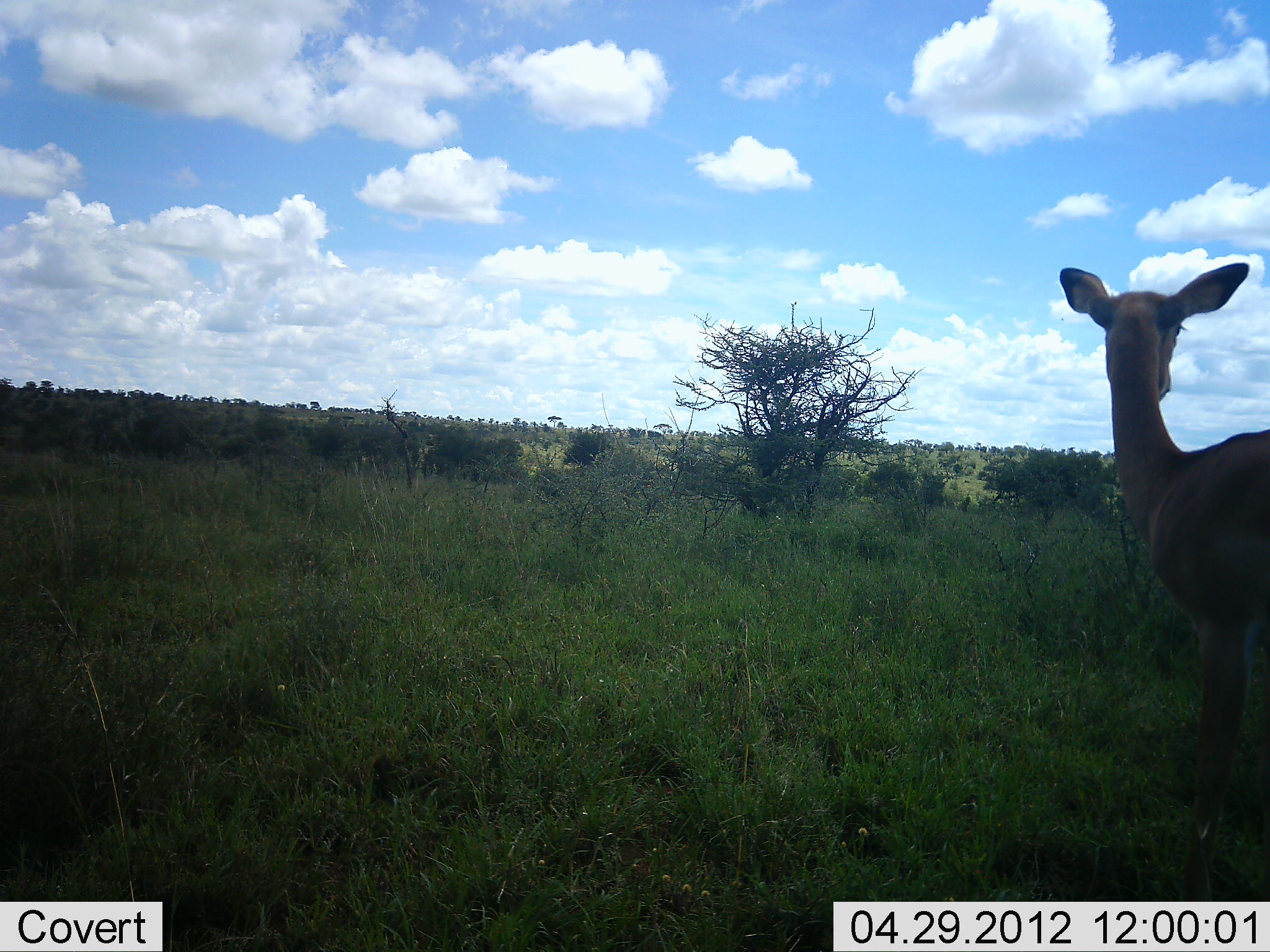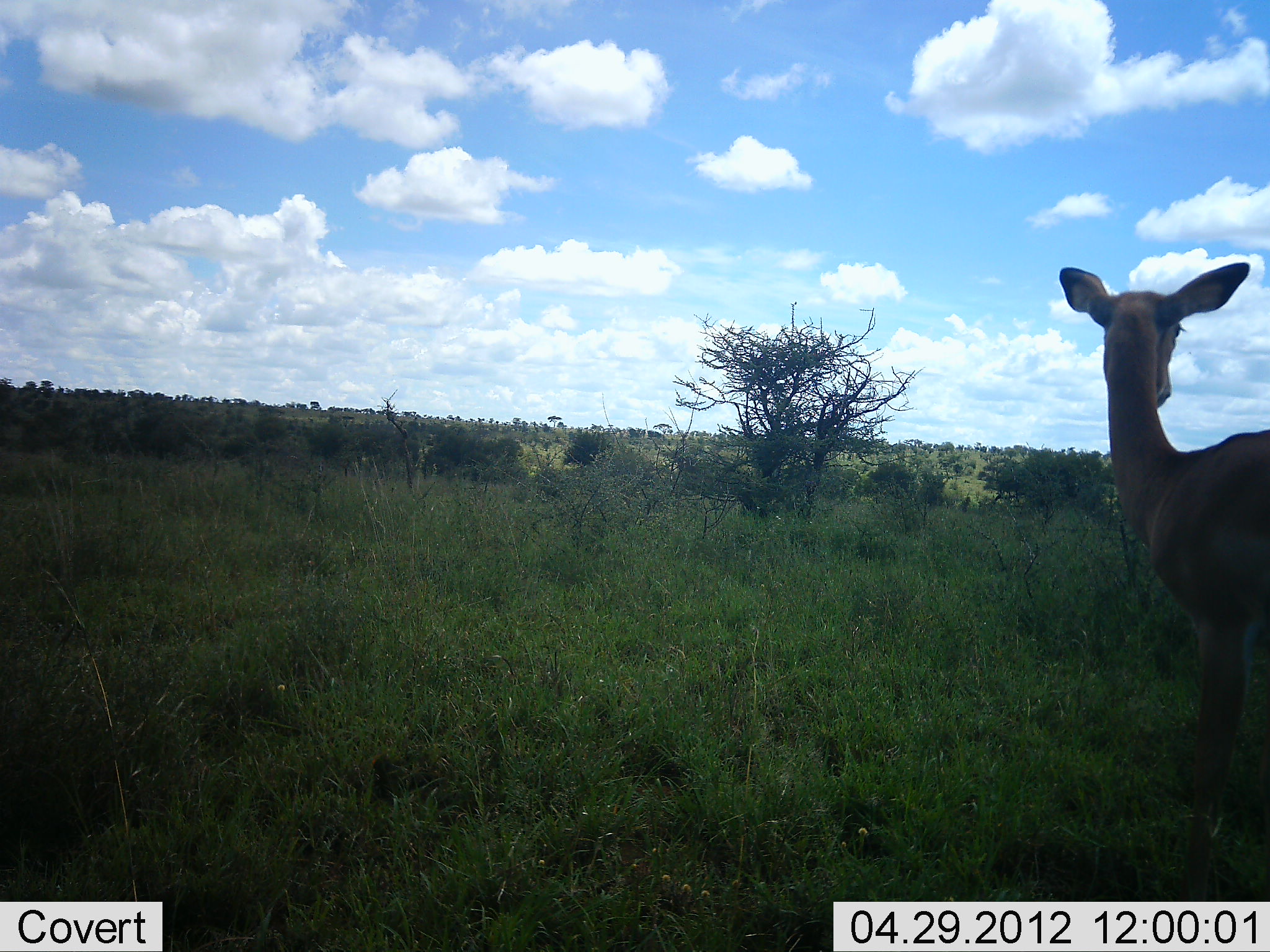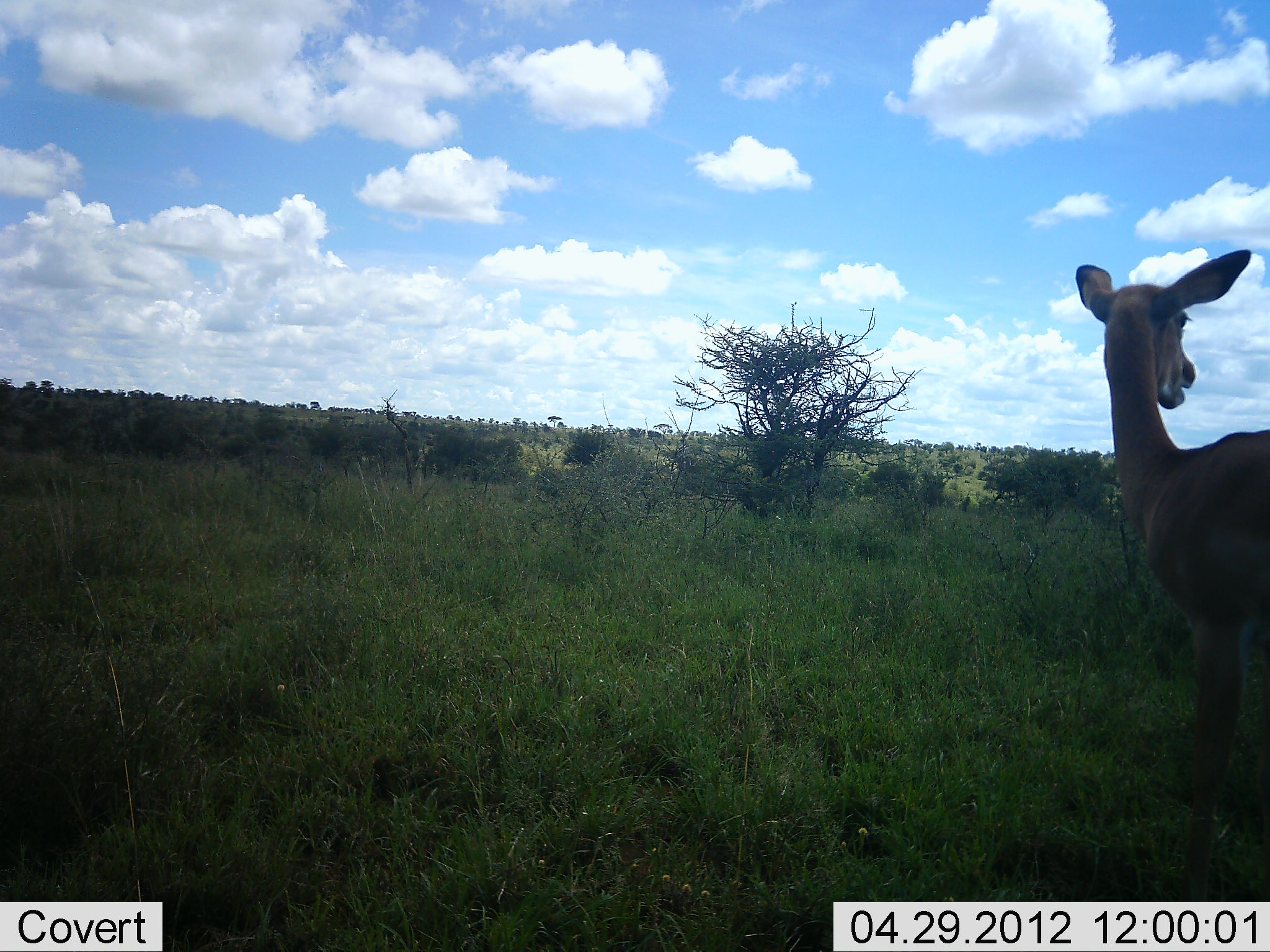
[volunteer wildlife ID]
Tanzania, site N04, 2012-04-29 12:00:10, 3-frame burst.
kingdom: Animalia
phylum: Chordata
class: Mammalia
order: Artiodactyla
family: Bovidae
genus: Aepyceros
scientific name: Aepyceros melampus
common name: impala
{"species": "impala (Aepyceros melampus)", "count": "1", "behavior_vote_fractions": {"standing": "100%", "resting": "0%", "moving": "0%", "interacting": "0%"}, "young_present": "0%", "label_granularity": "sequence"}